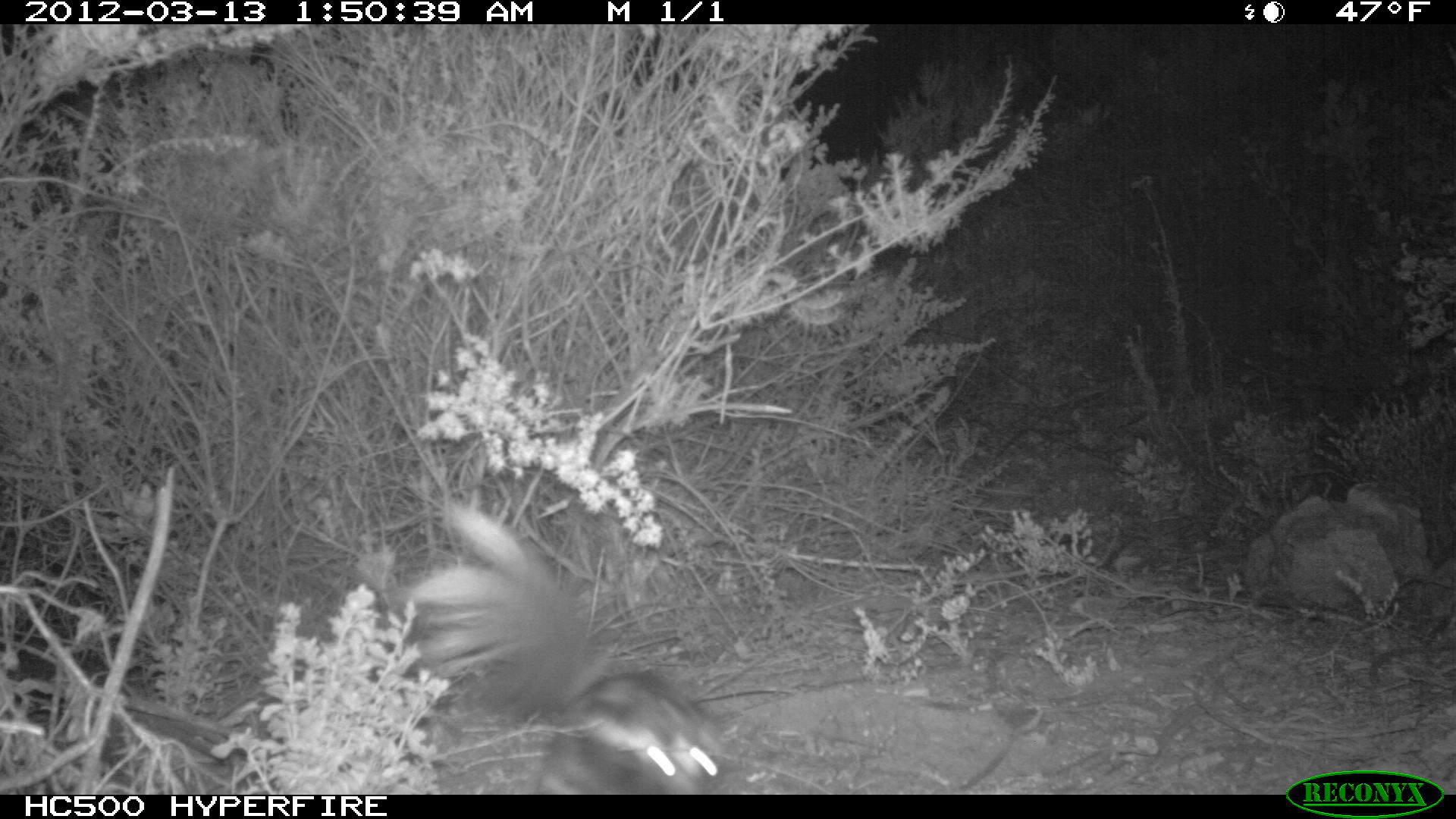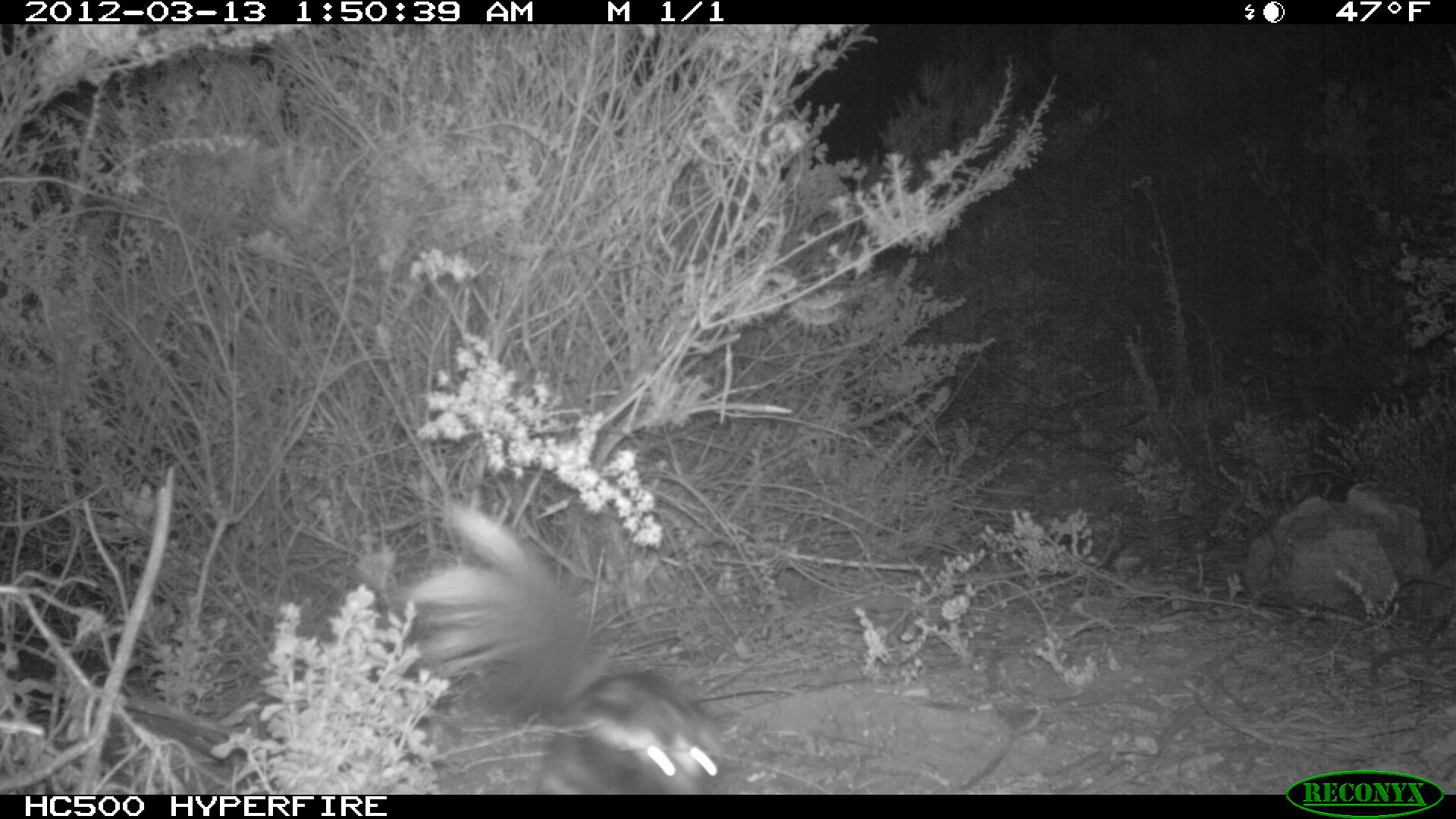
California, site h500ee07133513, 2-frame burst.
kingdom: Animalia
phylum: Chordata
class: Mammalia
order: Carnivora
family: Mephitidae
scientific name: Mephitidae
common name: skunk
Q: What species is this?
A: Skunk (Mephitidae).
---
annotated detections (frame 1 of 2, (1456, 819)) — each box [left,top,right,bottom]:
skunk: [406,501,726,794]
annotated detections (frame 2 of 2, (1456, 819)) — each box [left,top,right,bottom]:
skunk: [409,497,728,795]